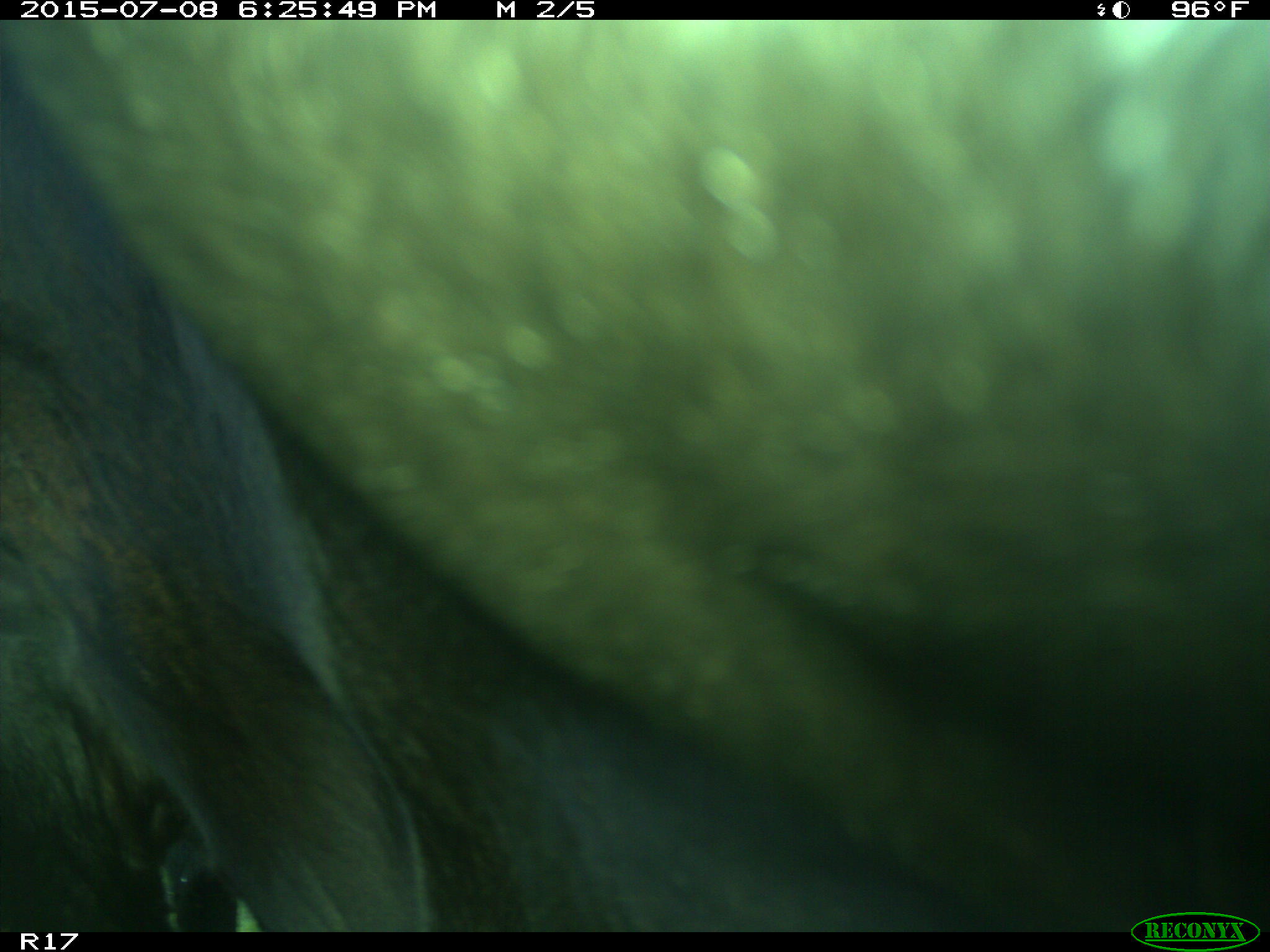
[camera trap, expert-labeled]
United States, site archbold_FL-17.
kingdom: Animalia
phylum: Chordata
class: Mammalia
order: Artiodactyla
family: Bovidae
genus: Bos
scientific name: Bos taurus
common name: domestic cow